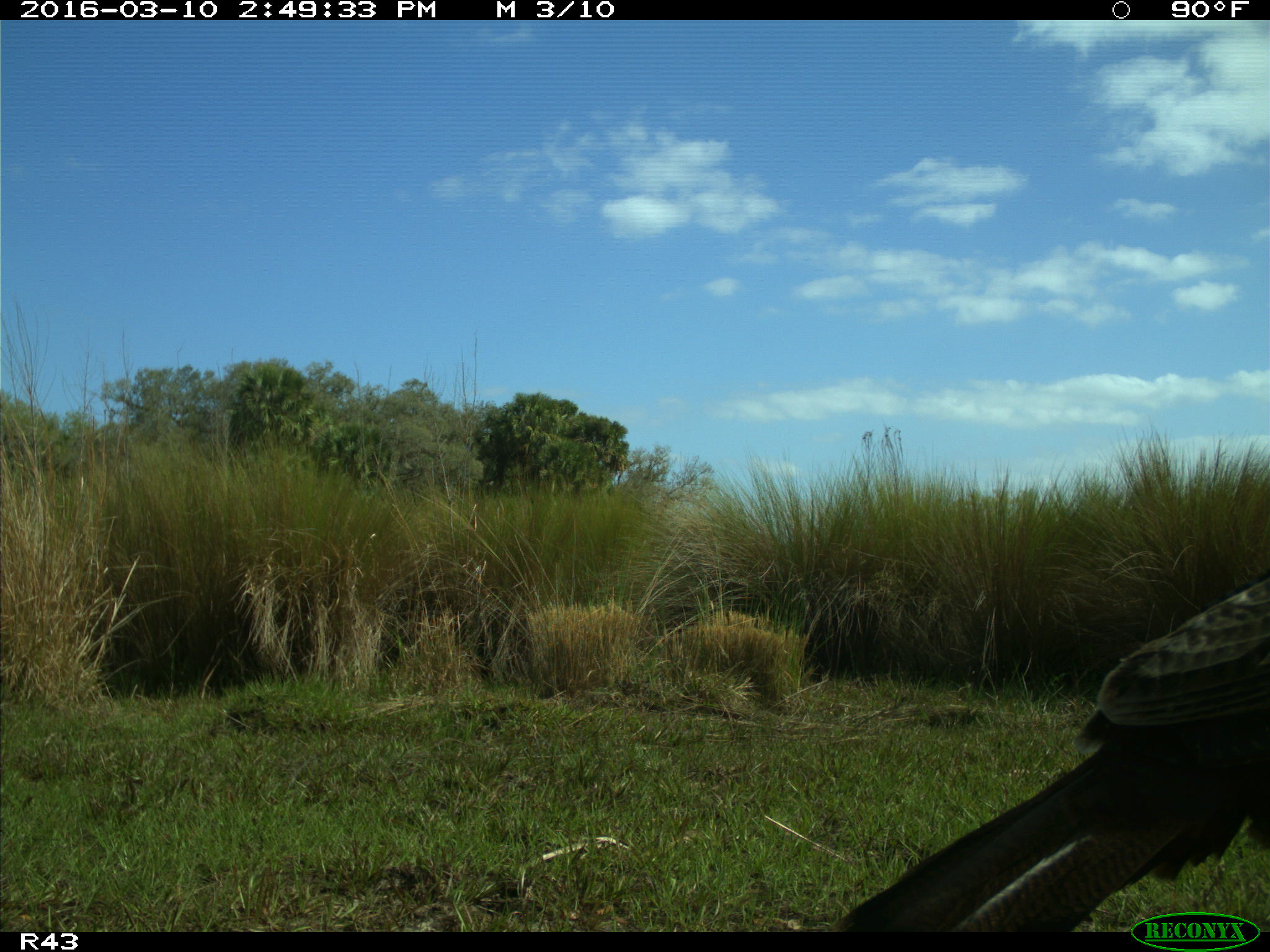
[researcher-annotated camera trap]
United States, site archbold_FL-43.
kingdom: Animalia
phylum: Chordata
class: Aves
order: Galliformes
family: Phasianidae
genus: Meleagris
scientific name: Meleagris gallopavo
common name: wild turkey